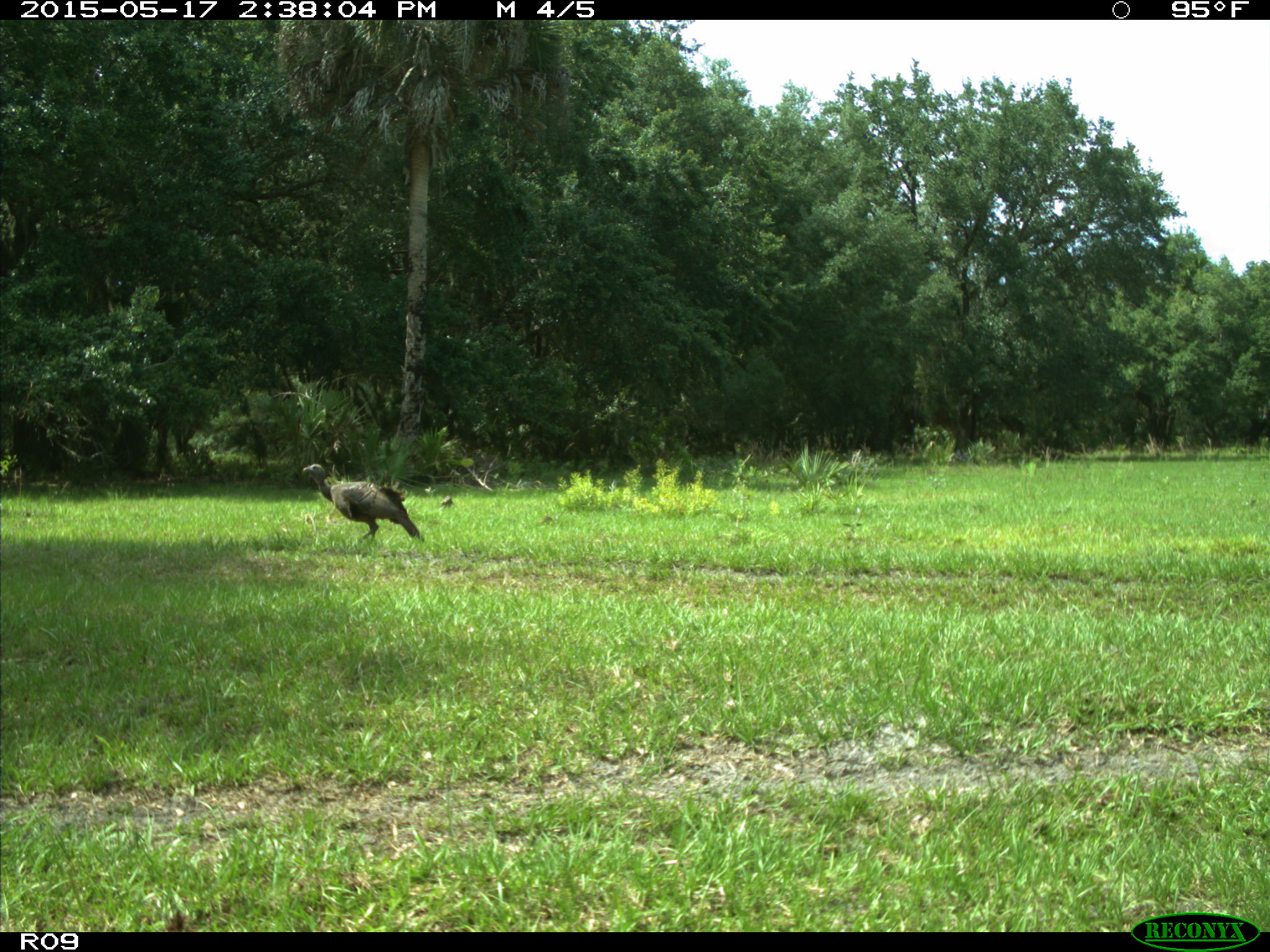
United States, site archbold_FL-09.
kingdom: Animalia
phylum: Chordata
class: Aves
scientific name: Aves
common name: birds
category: unidentified bird